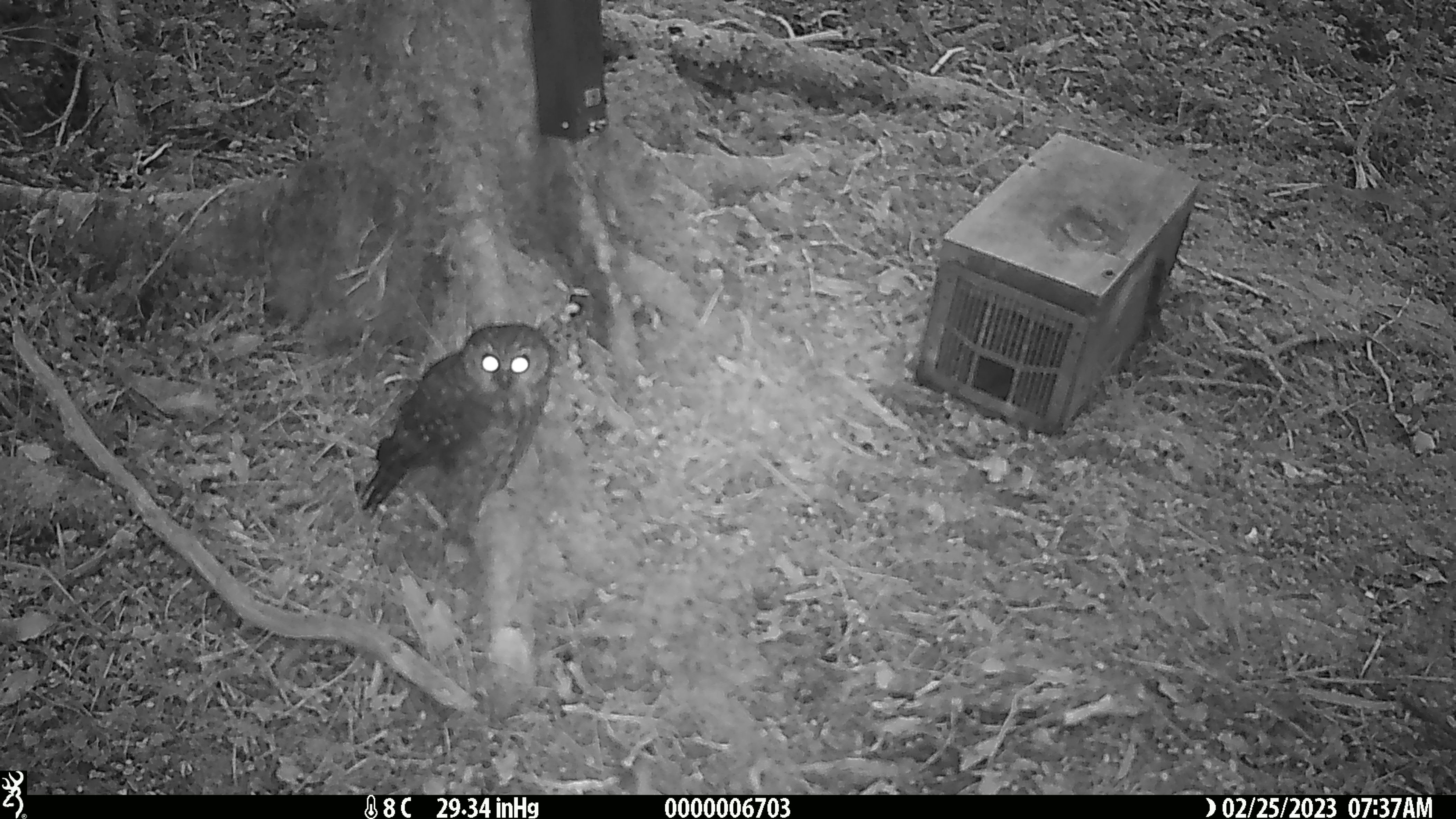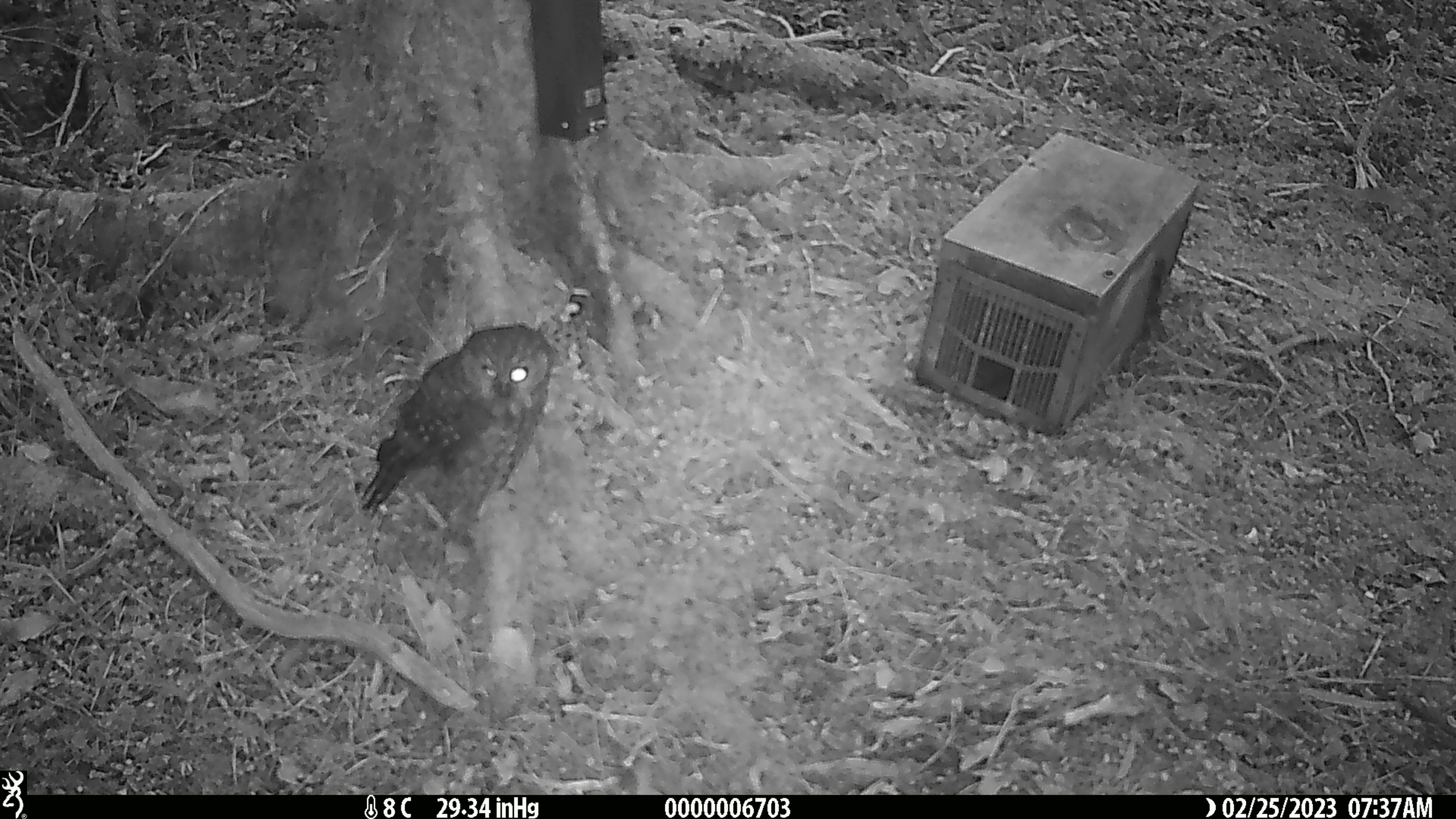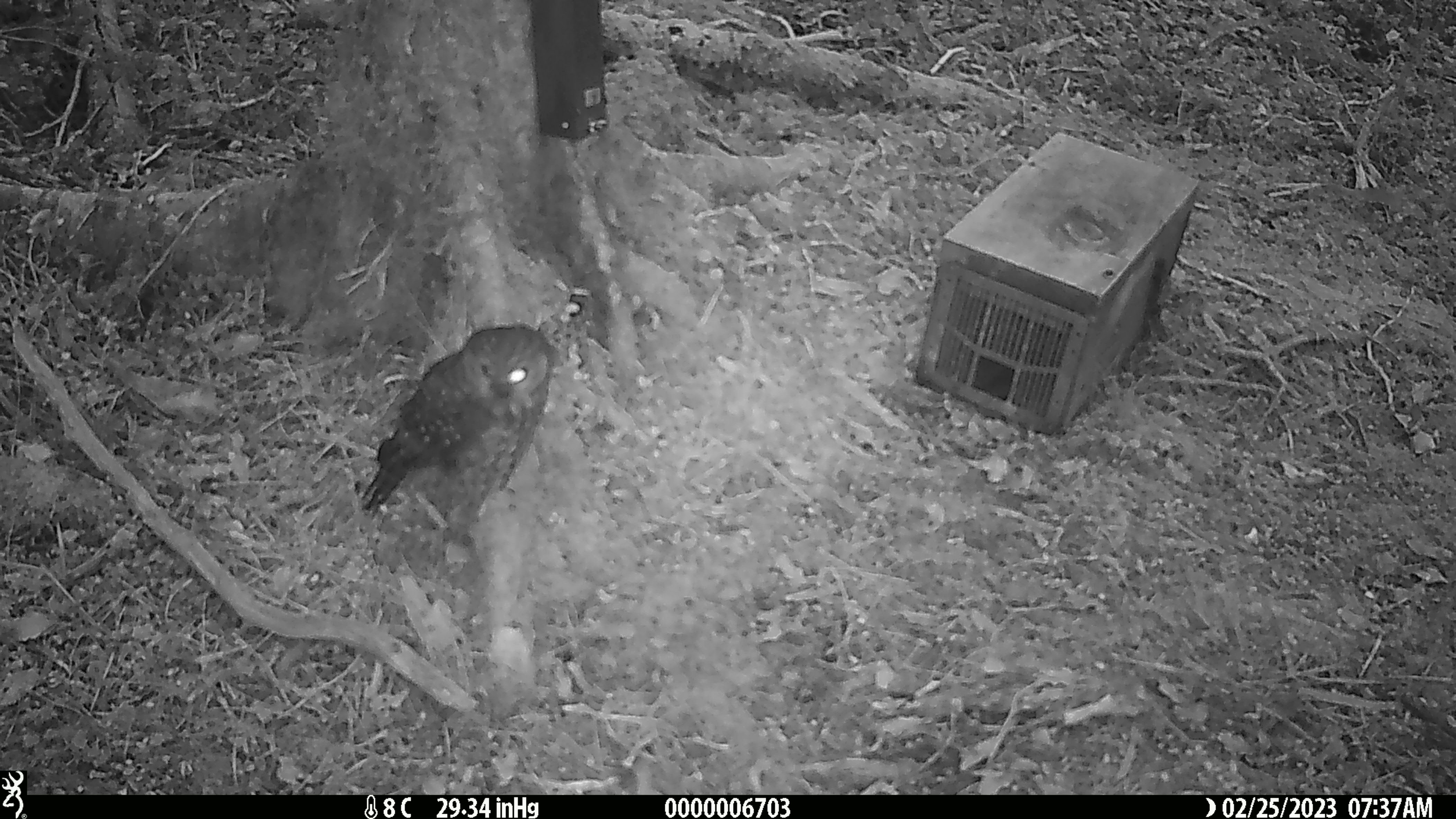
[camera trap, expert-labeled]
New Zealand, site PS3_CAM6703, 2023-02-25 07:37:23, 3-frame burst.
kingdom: Animalia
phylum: Chordata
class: Aves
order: Strigiformes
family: Strigidae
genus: Ninox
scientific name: Ninox novaeseelandiae novaeseelandiae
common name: morepork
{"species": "morepork (Ninox novaeseelandiae novaeseelandiae)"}